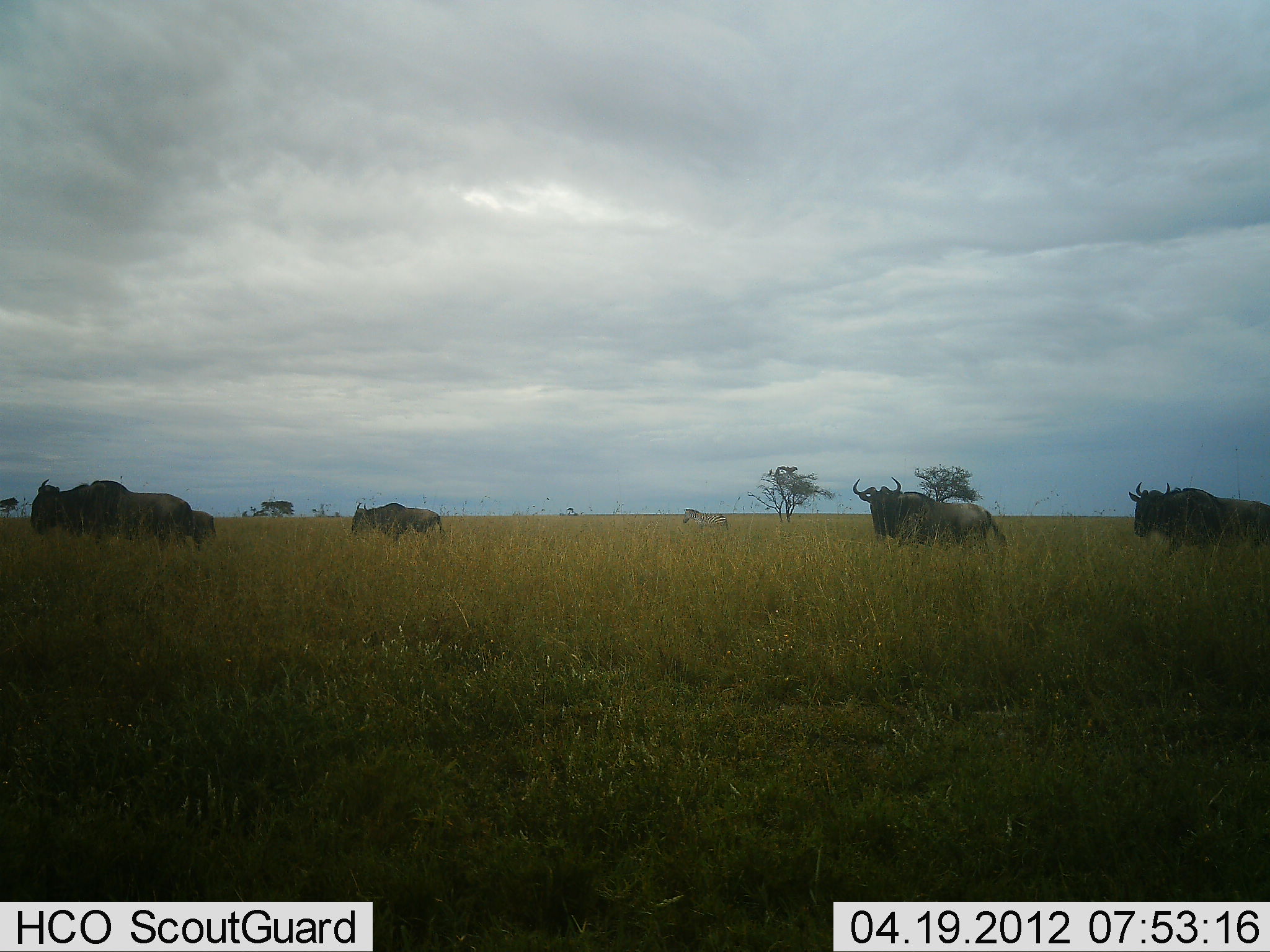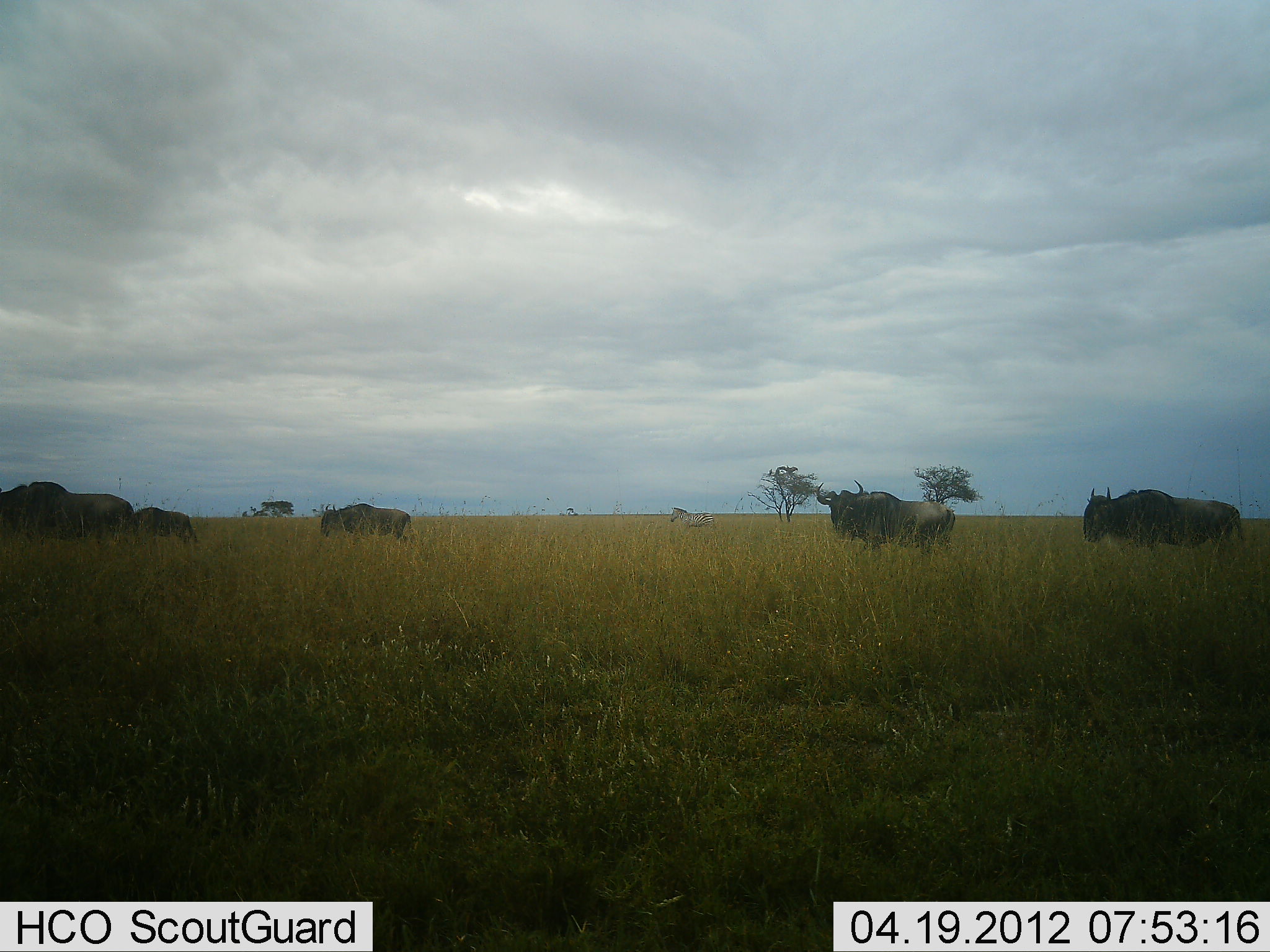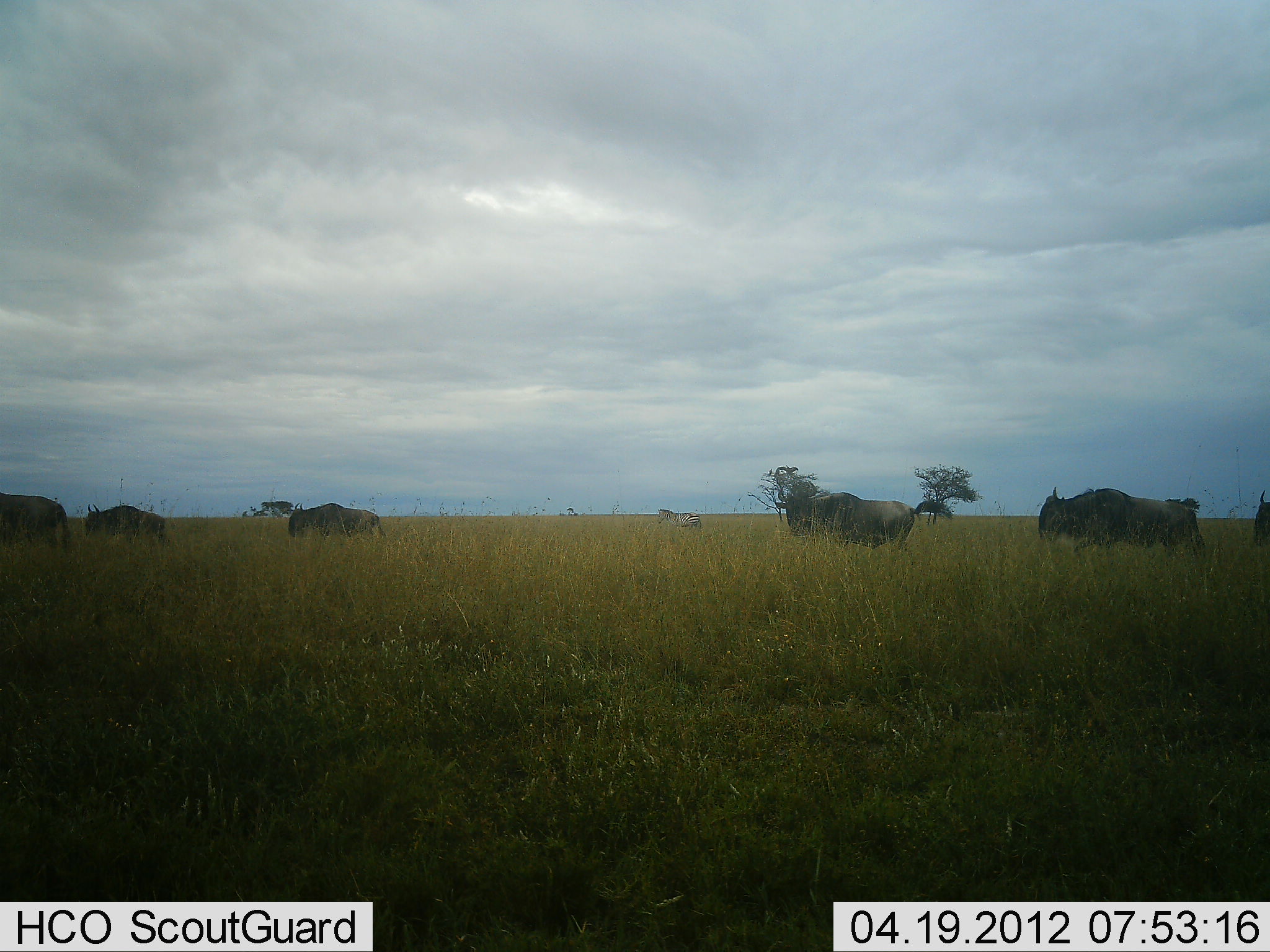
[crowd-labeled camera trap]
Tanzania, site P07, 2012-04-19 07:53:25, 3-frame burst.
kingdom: Animalia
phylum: Chordata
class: Mammalia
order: Artiodactyla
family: Bovidae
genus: Connochaetes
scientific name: Connochaetes taurinus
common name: blue wildebeest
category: wildebeest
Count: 6.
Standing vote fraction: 17%.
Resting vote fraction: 0%.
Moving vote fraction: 90%.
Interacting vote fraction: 0%.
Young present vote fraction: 3%.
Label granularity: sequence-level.